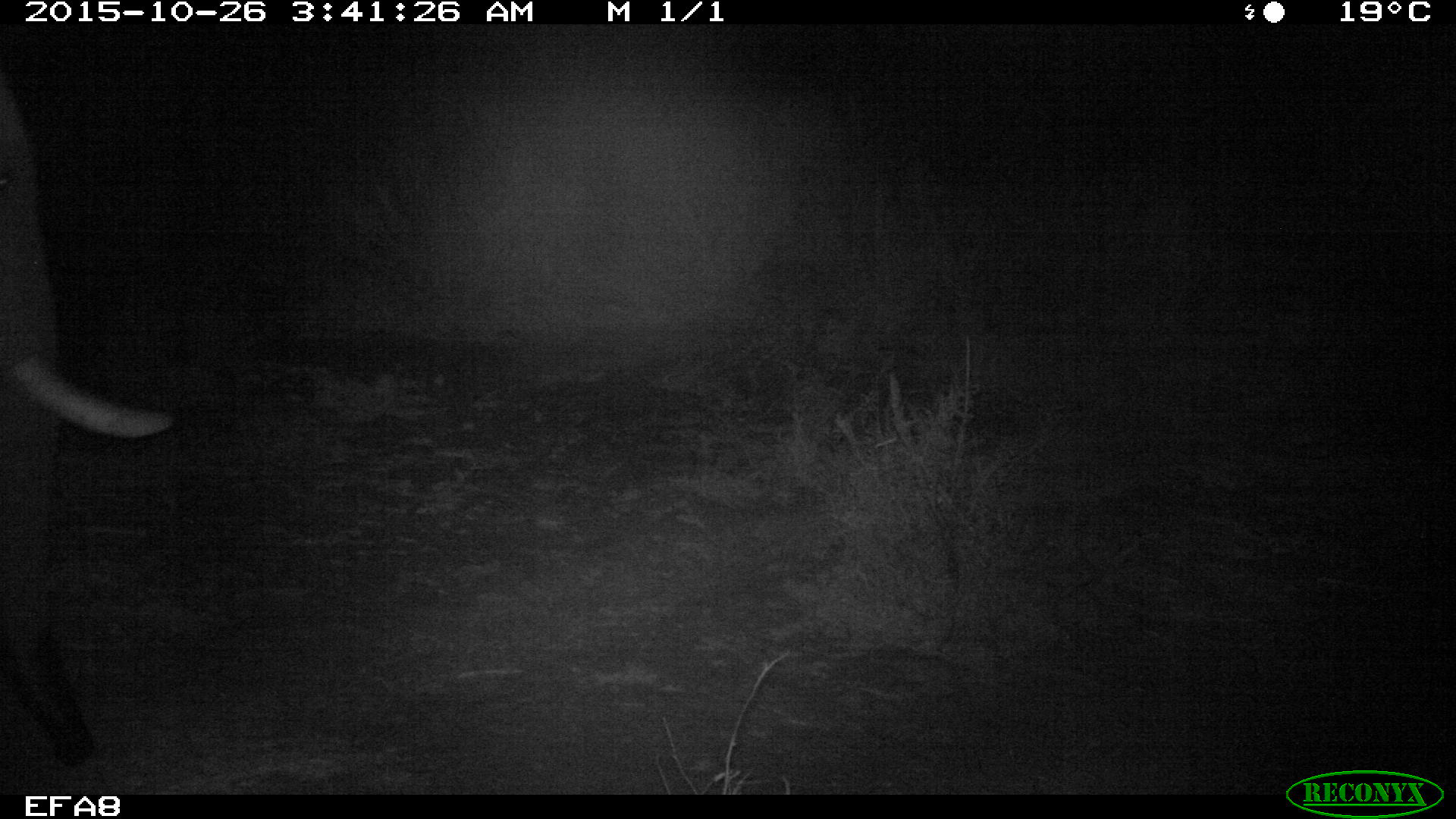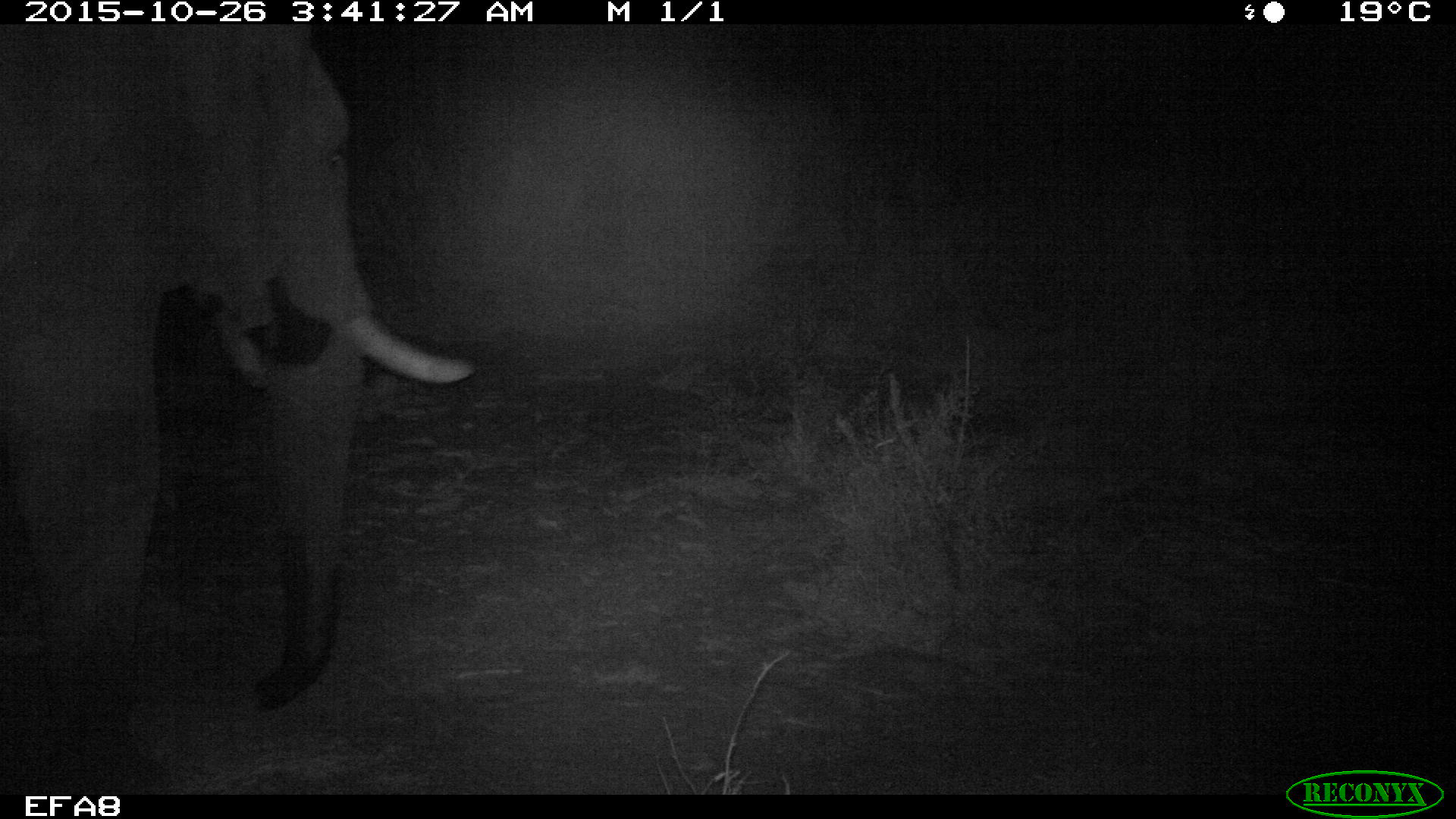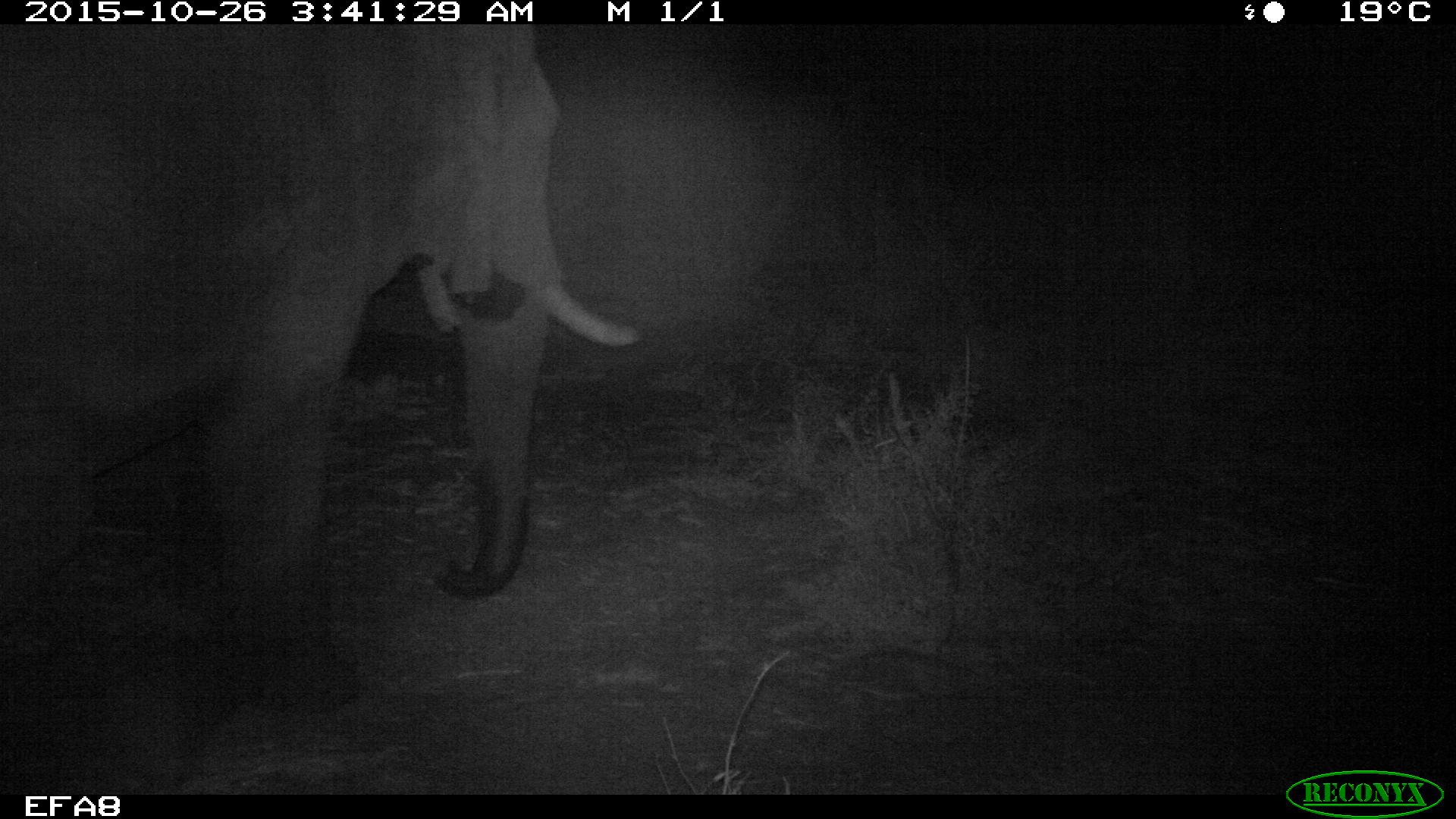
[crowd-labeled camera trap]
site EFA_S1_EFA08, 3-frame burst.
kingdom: Animalia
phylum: Chordata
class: Mammalia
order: Proboscidea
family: Elephantidae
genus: Loxodonta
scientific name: Loxodonta africana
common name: african bush elephant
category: elephant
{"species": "elephant (african bush elephant) (Loxodonta africana)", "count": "1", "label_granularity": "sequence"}